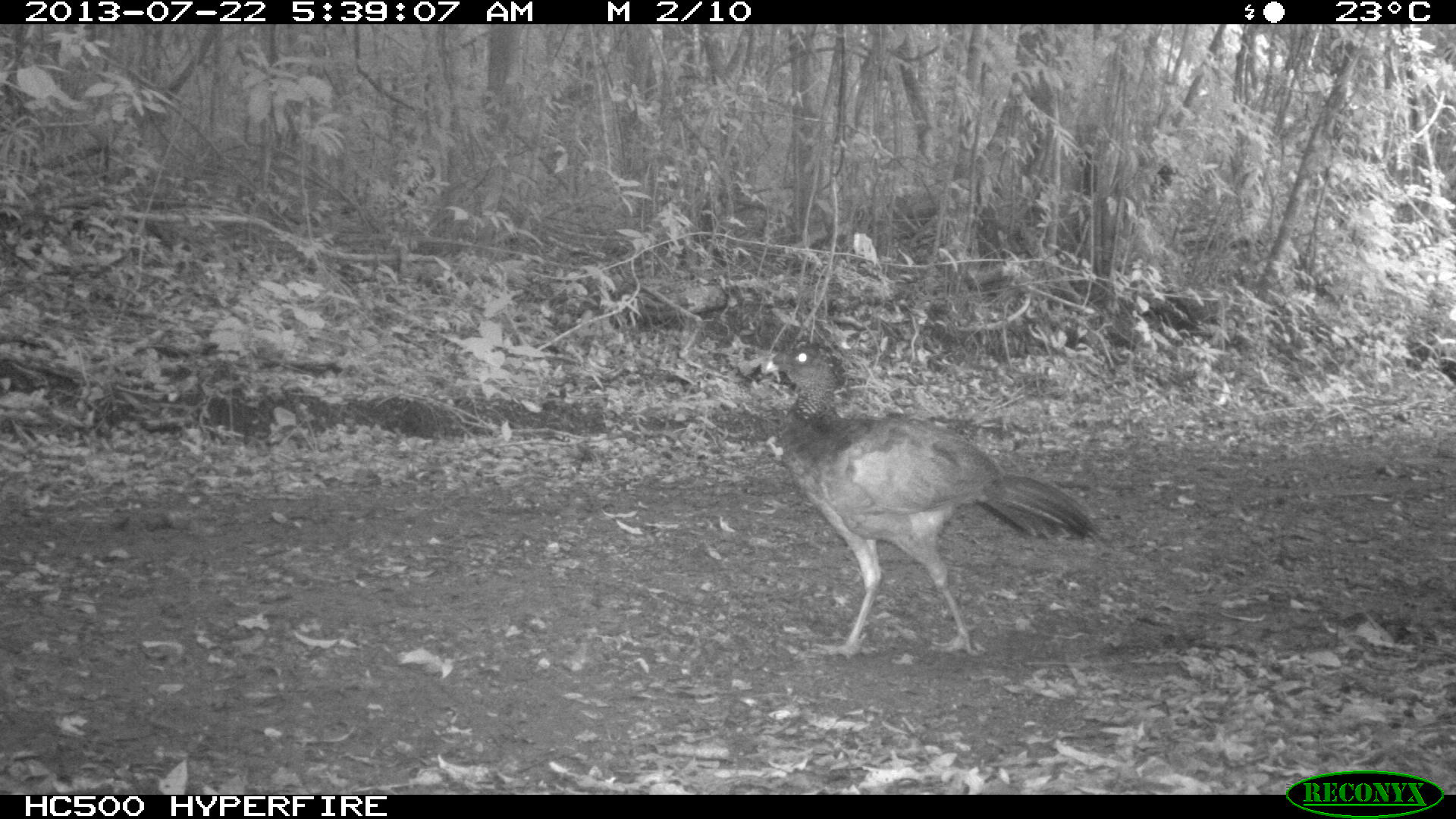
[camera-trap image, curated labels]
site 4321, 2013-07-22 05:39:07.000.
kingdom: Animalia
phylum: Chordata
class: Aves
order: Galliformes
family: Cracidae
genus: Crax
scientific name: Crax rubra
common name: great curassow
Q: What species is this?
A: Crax rubra (great curassow).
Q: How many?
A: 1.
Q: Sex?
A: Female.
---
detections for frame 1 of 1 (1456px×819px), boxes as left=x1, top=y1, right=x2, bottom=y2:
crax rubra: left=760, top=340, right=1100, bottom=657